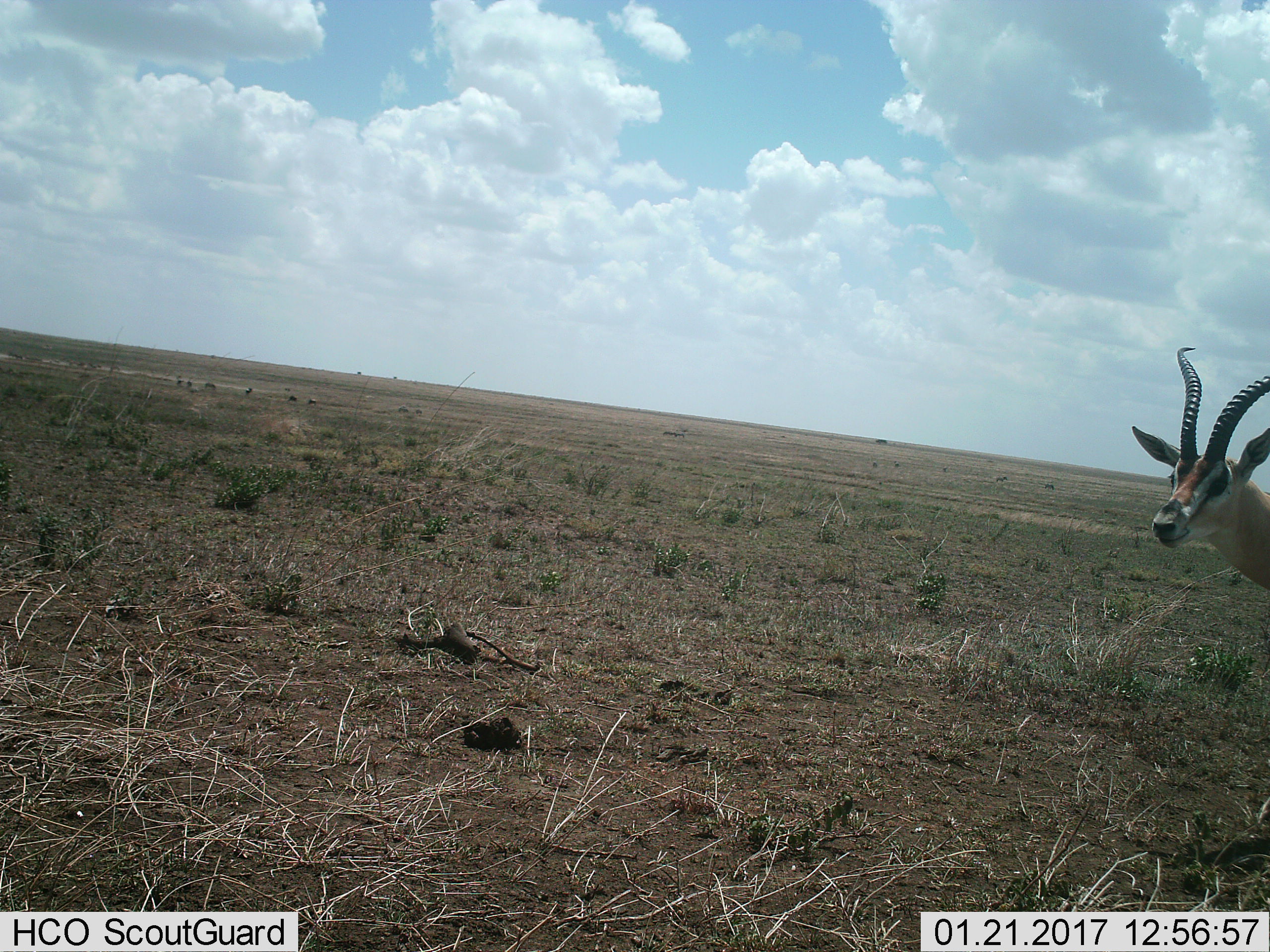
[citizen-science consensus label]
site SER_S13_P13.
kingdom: Animalia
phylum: Chordata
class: Mammalia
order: Artiodactyla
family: Bovidae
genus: Eudorcas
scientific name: Eudorcas thomsonii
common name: thomson's gazelle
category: gazellethomsons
Gazellethomsons (thomson's gazelle) (Eudorcas thomsonii), count 1. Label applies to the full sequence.